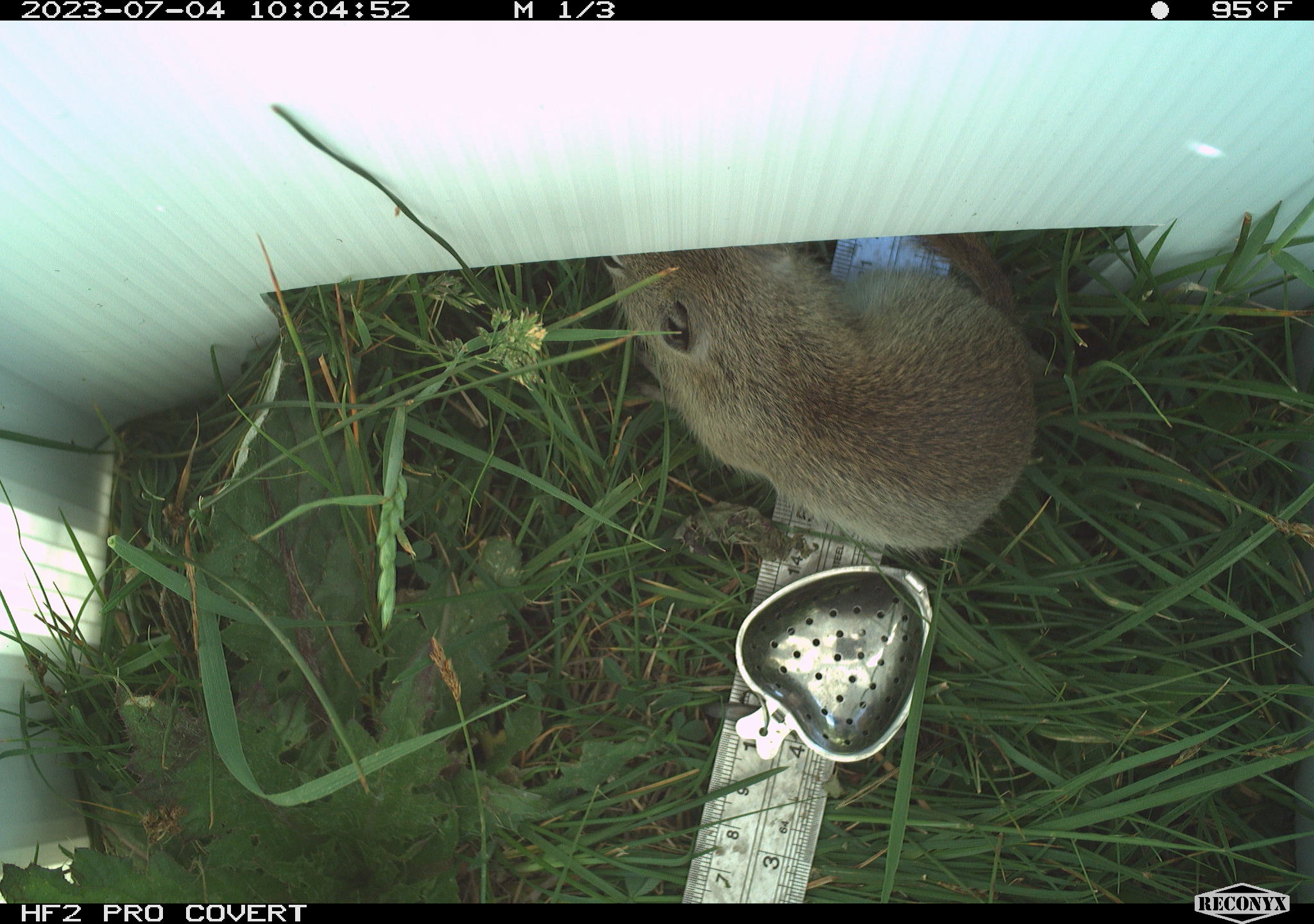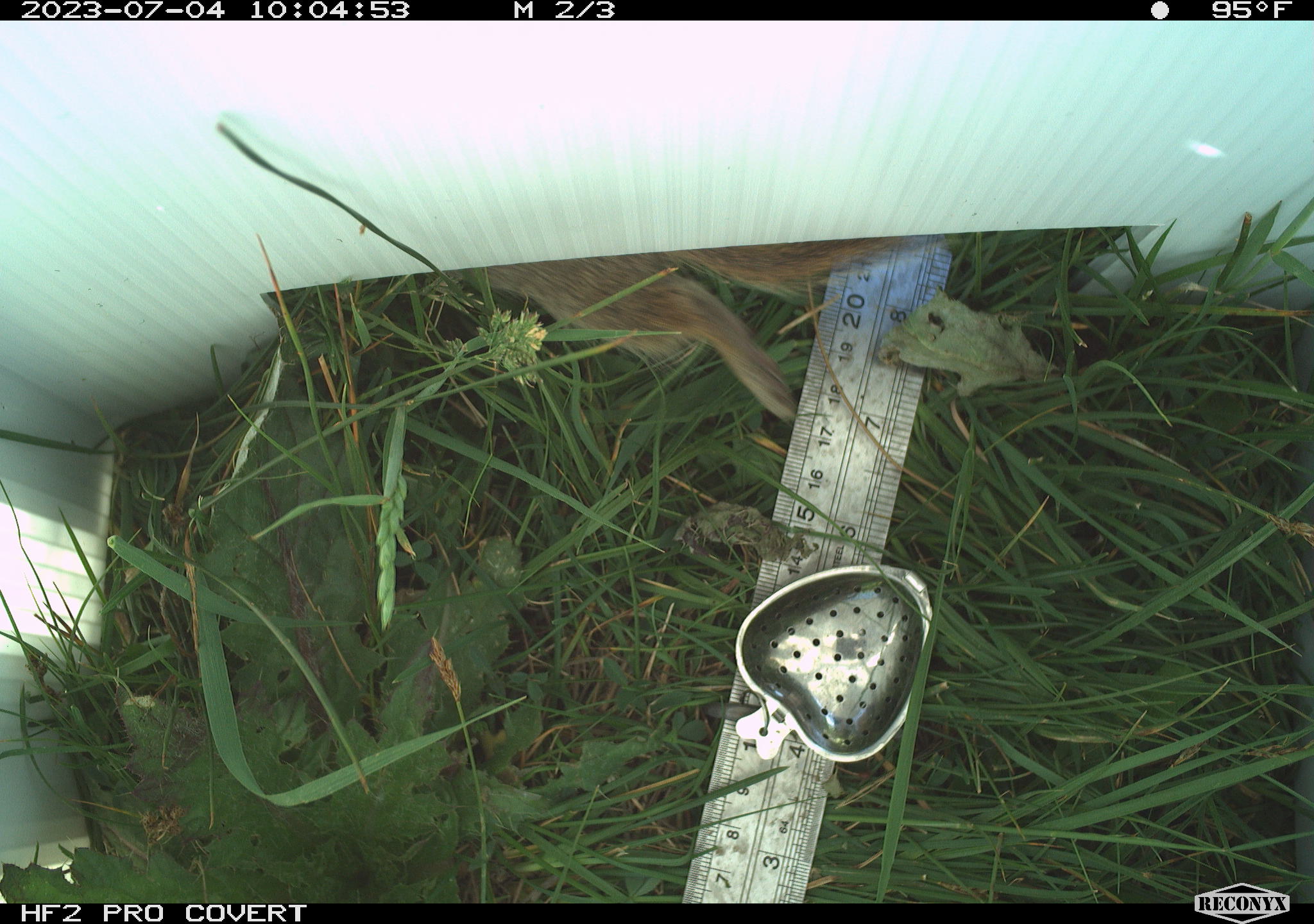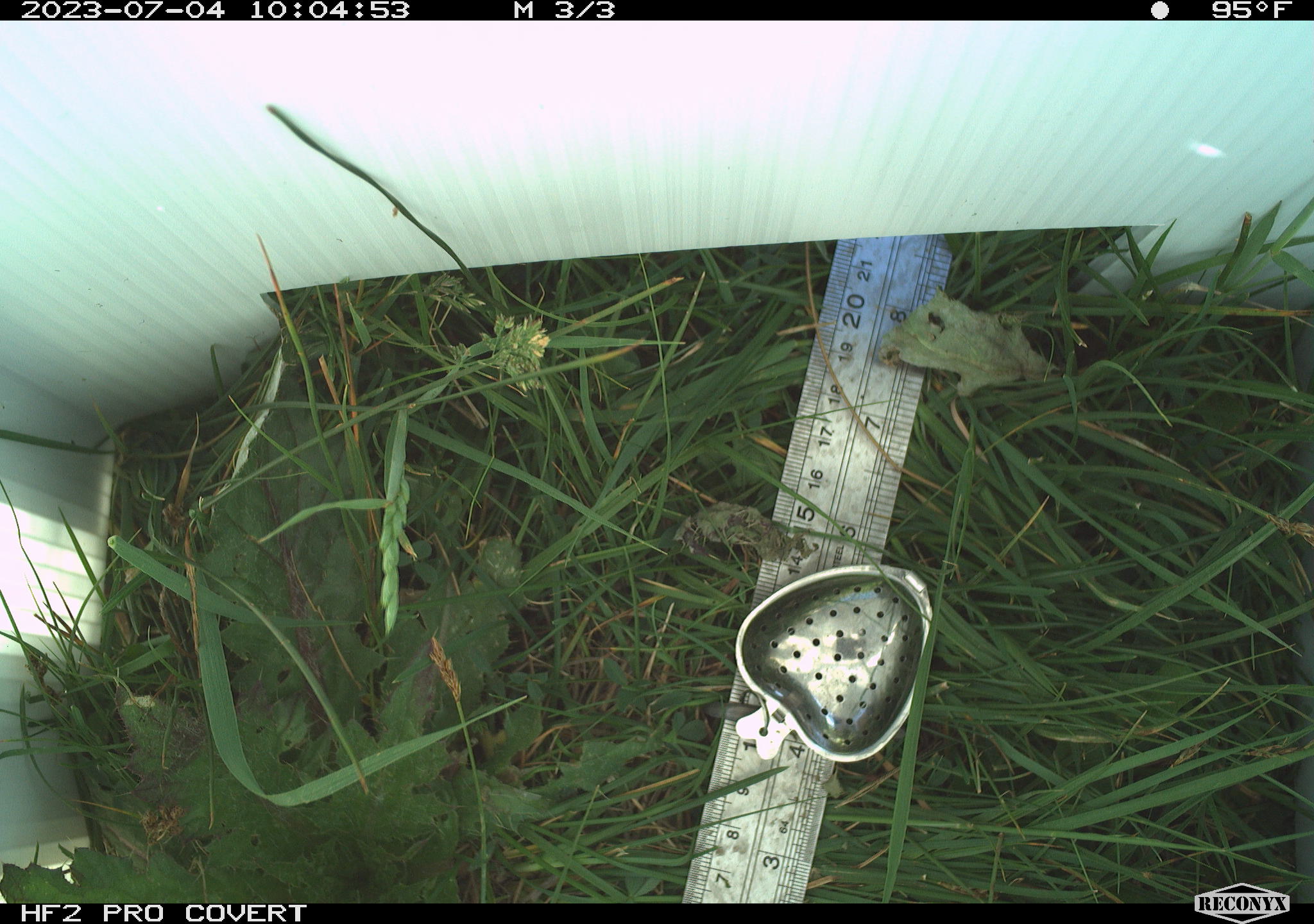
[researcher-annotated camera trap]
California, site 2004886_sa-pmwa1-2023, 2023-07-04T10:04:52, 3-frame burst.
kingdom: Animalia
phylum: Chordata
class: Mammalia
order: Rodentia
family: Sciuridae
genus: Urocitellus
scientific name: Urocitellus beldingi beldingi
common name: belding's ground squirrel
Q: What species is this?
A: Belding's ground squirrel (Urocitellus beldingi beldingi).